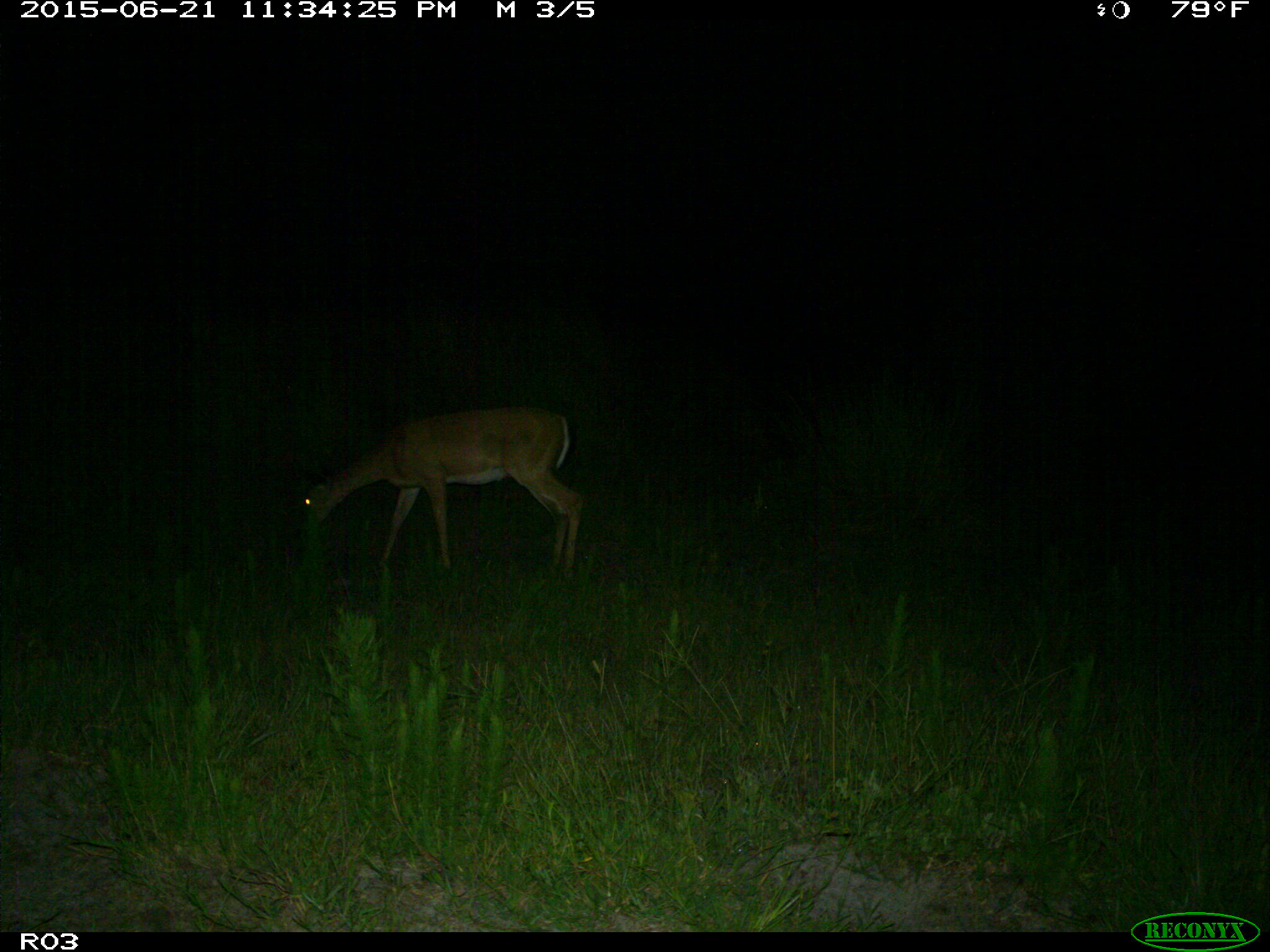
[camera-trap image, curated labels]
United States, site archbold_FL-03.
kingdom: Animalia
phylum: Chordata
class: Mammalia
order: Artiodactyla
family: Cervidae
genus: Odocoileus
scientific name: Odocoileus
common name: deer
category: unidentified deer